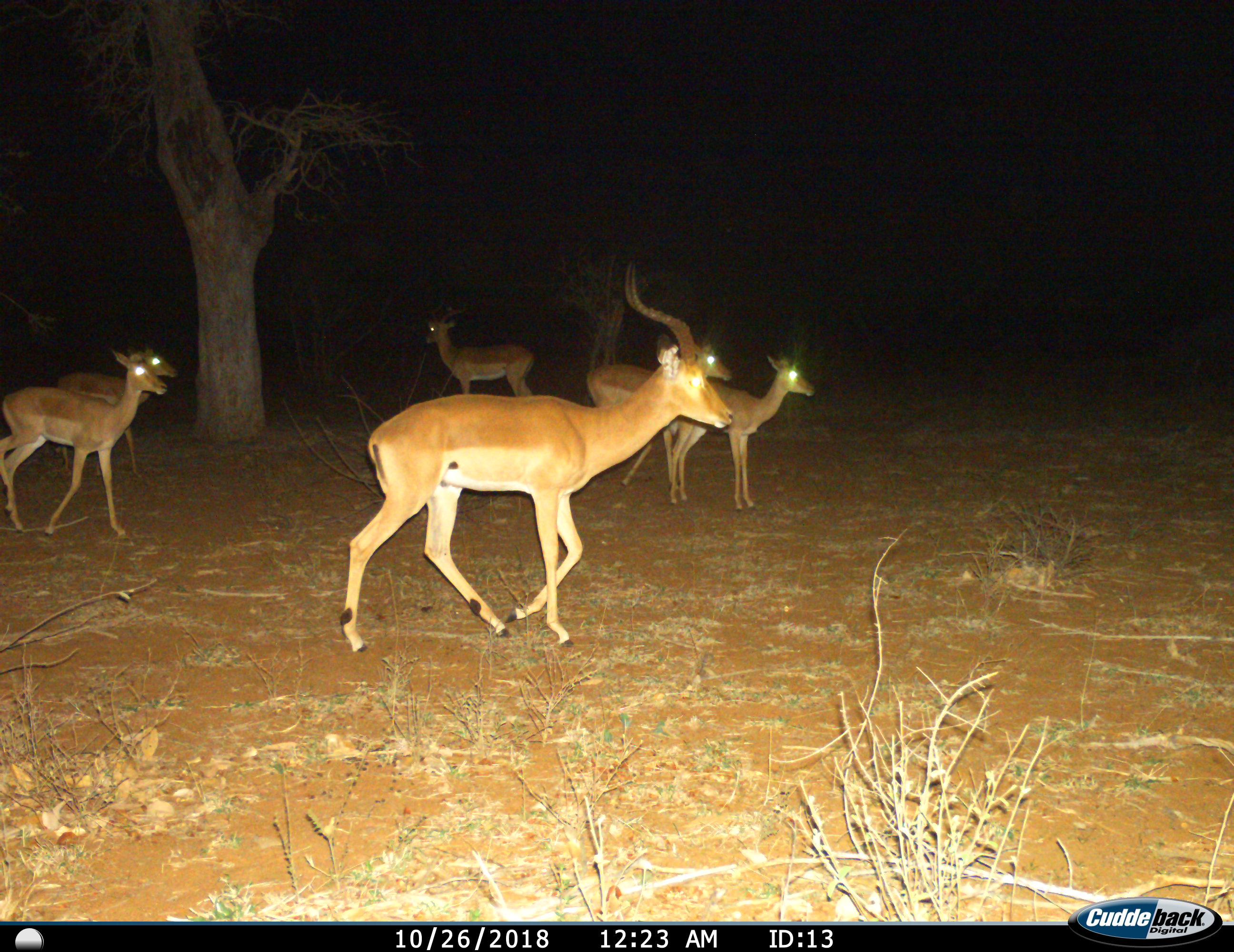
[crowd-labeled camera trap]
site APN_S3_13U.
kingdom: Animalia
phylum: Chordata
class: Mammalia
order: Artiodactyla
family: Bovidae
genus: Aepyceros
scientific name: Aepyceros melampus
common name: impala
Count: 6.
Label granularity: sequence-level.